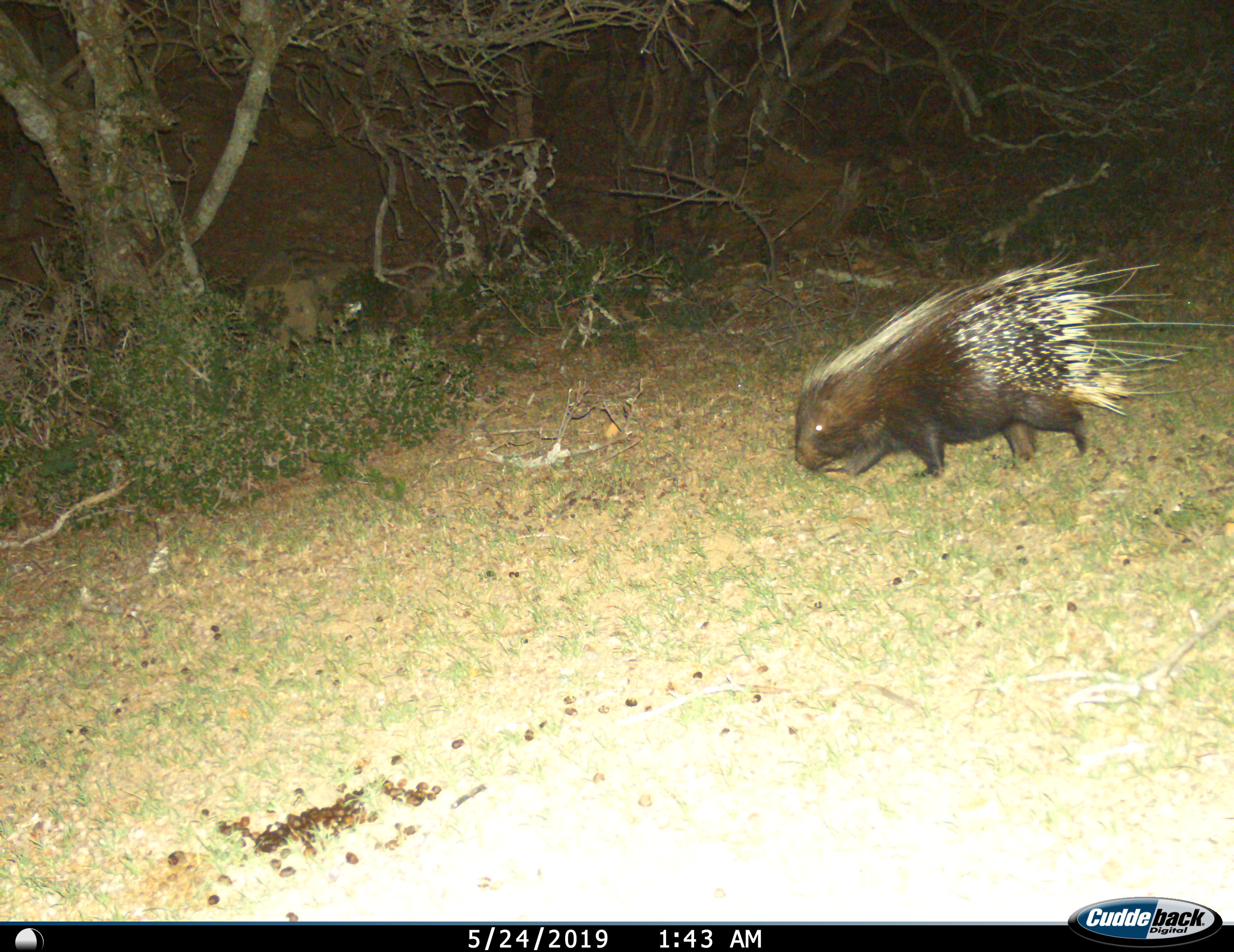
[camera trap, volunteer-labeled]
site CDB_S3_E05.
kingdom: Animalia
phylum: Chordata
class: Mammalia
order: Rodentia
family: Hystricidae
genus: Hystrix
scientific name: Hystrix cristata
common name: crested porcupine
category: porcupine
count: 1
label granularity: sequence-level